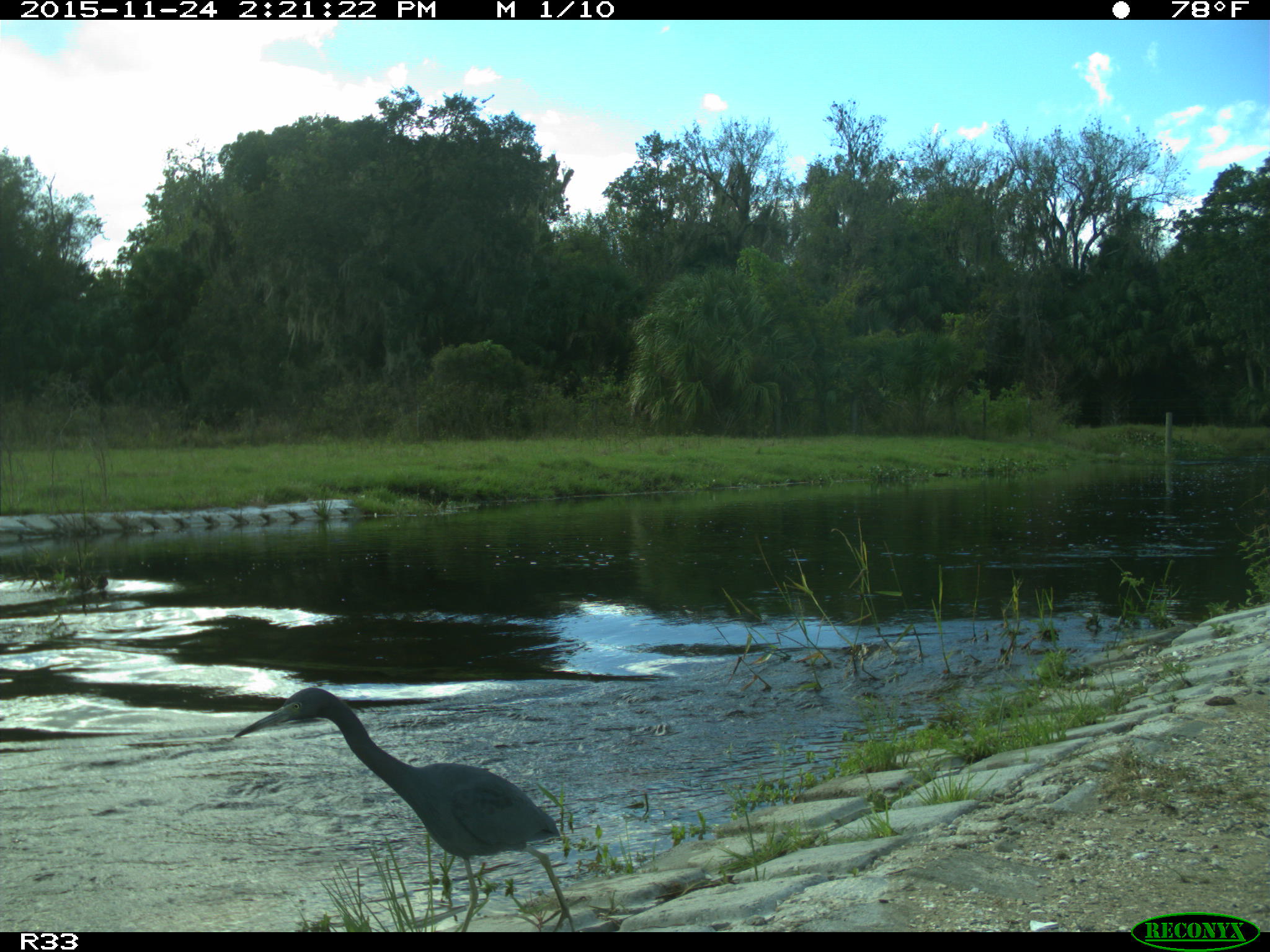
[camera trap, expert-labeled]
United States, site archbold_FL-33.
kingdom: Animalia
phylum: Chordata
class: Aves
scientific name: Aves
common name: birds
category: unidentified bird